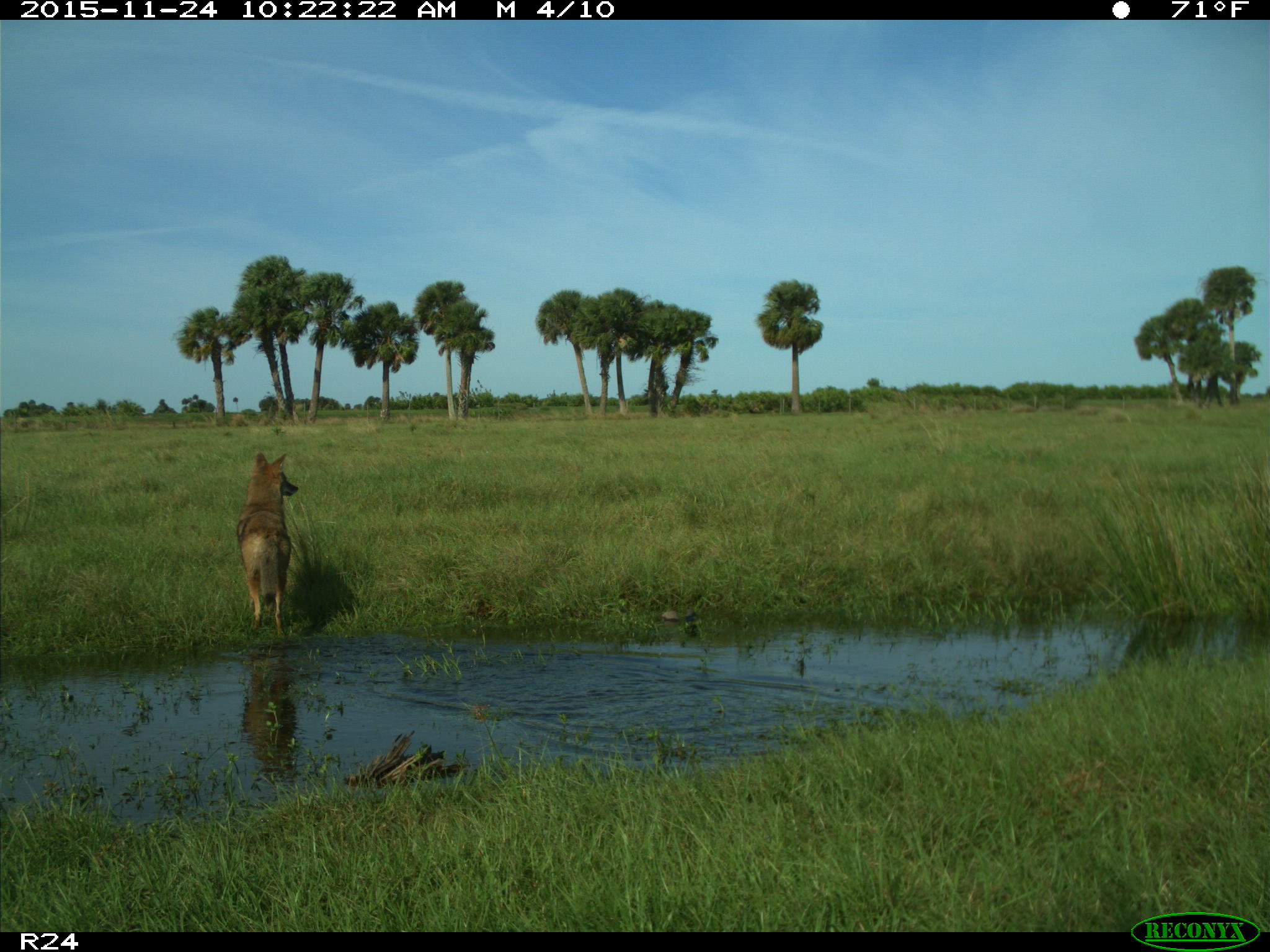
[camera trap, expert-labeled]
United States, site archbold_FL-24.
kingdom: Animalia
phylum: Chordata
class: Mammalia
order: Carnivora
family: Canidae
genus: Canis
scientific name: Canis latrans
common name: coyote